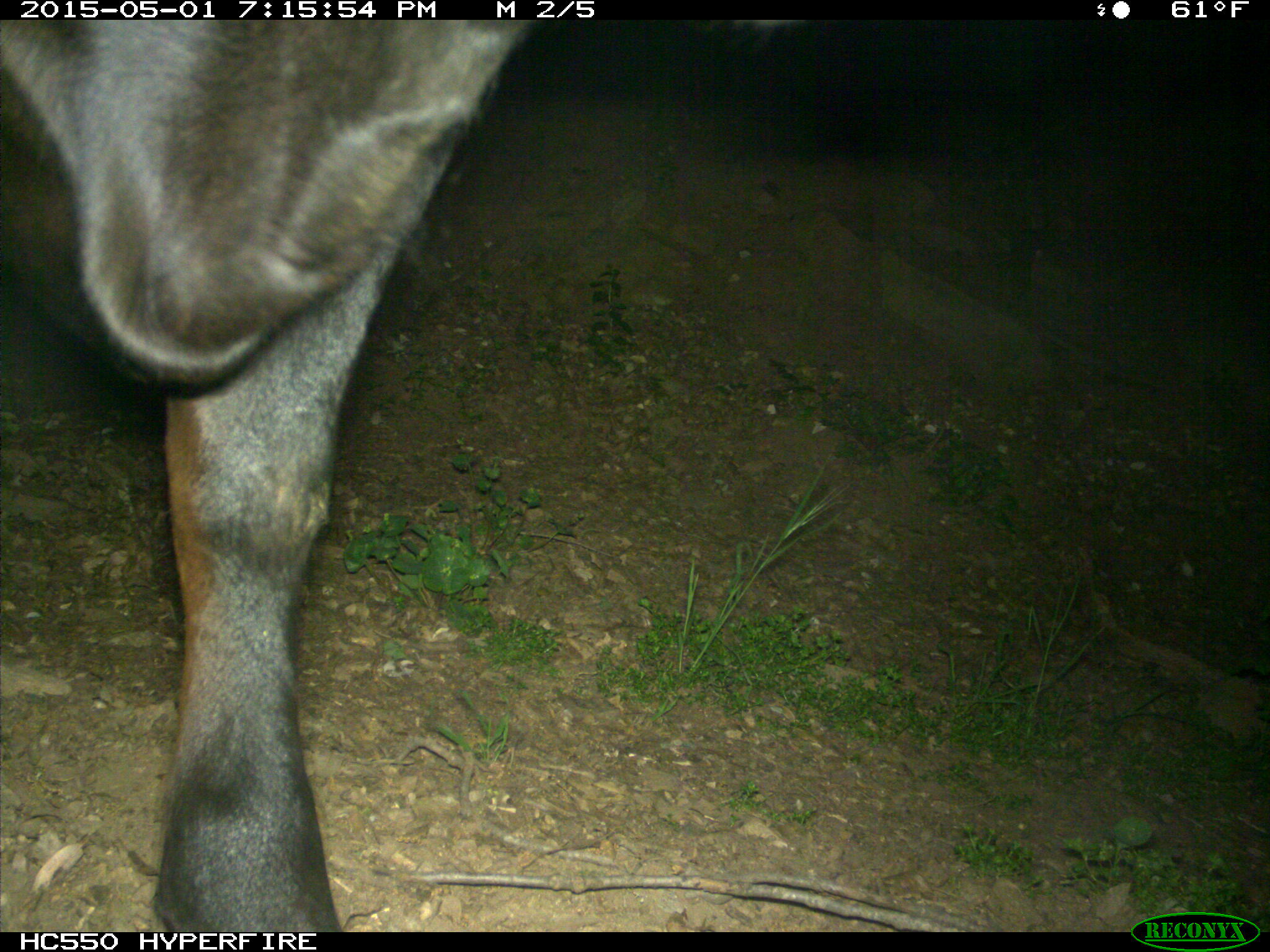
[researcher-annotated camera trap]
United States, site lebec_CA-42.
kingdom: Animalia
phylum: Chordata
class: Mammalia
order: Artiodactyla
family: Bovidae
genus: Bos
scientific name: Bos taurus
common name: domestic cow